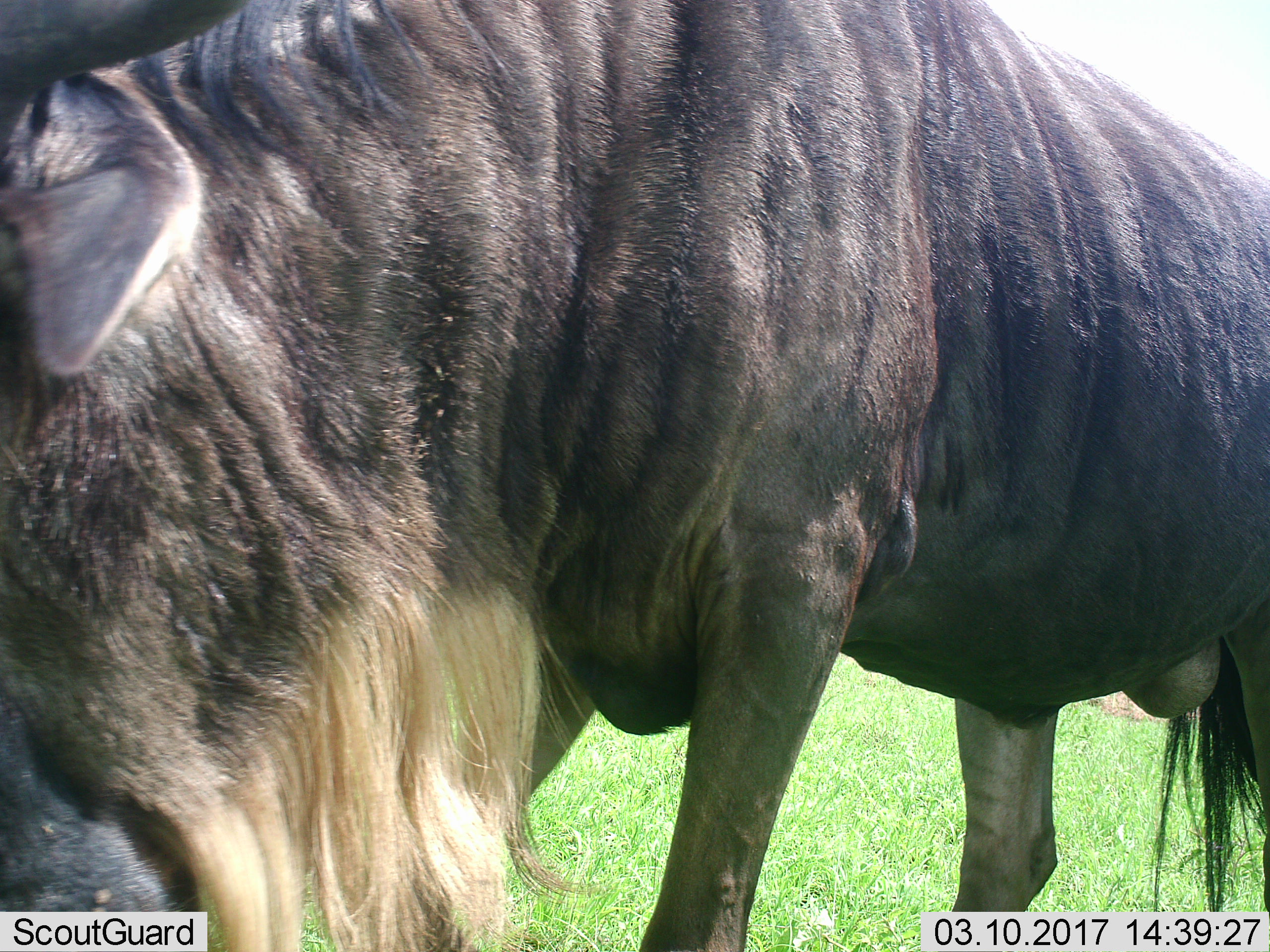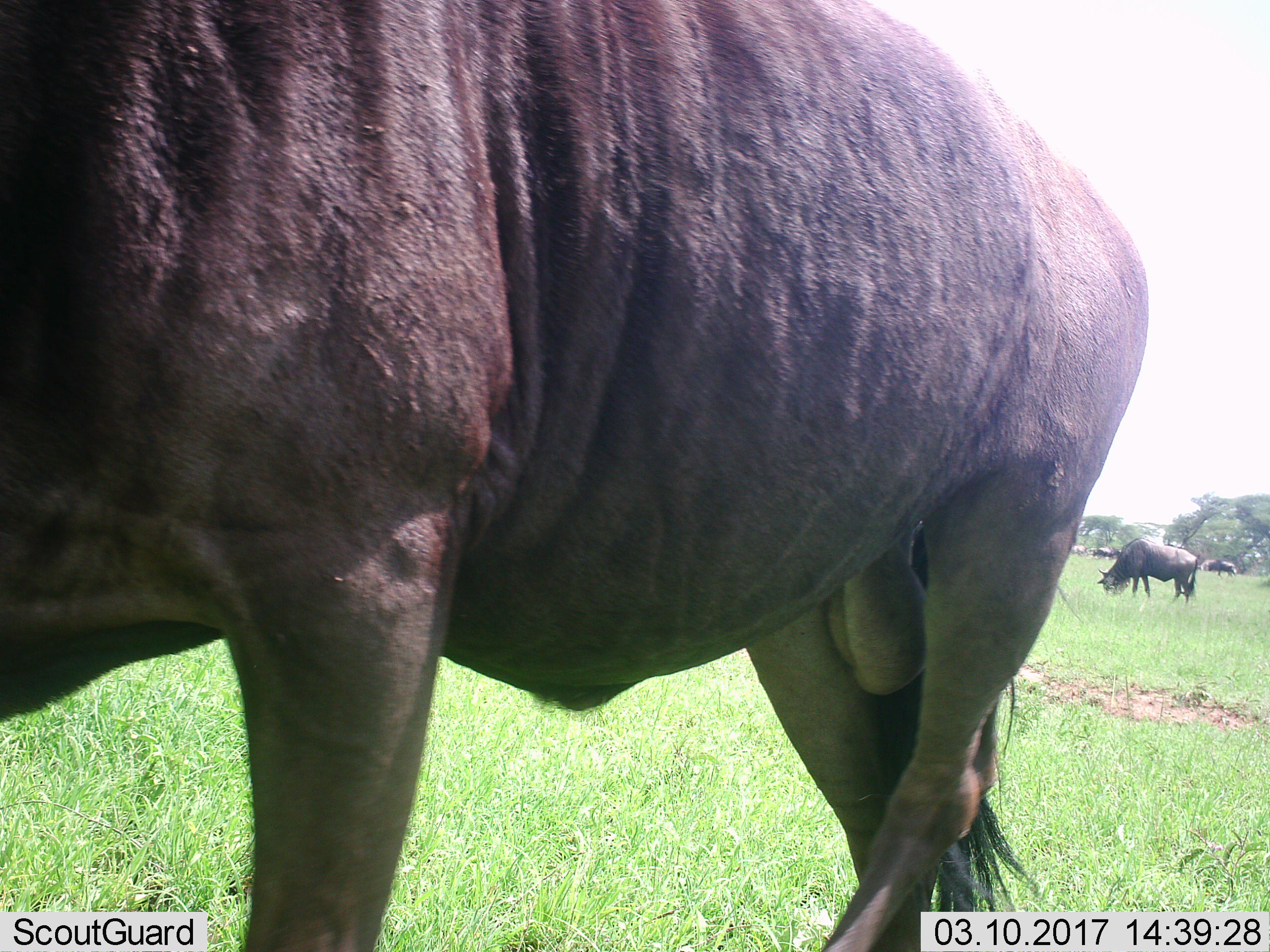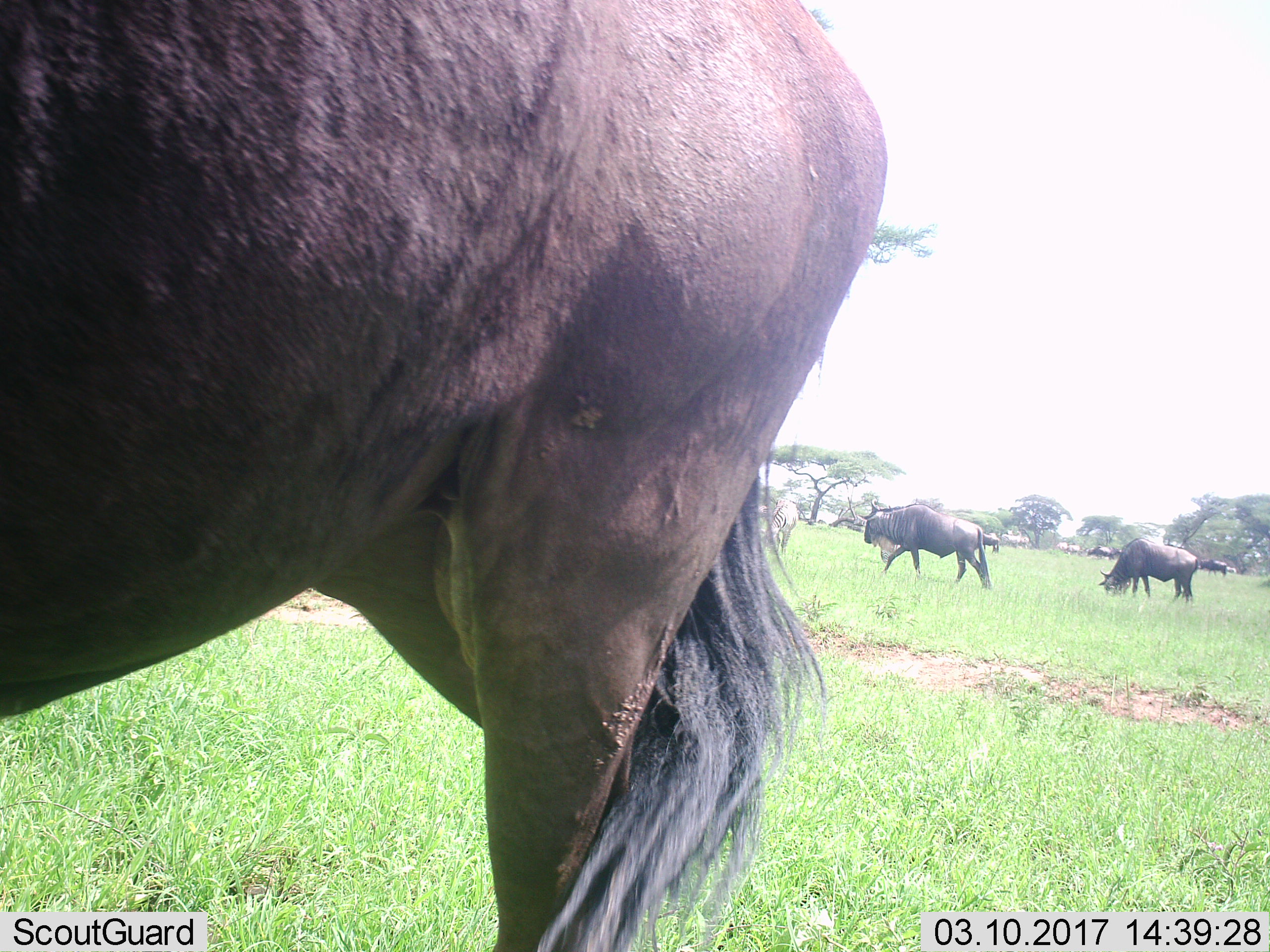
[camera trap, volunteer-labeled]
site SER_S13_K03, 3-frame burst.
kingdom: Animalia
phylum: Chordata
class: Mammalia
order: Artiodactyla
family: Bovidae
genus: Connochaetes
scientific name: Connochaetes taurinus taurinus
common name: blue wildebeest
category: wildebeestblue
Wildebeestblue (blue wildebeest) (Connochaetes taurinus taurinus), count 1. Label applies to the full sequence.